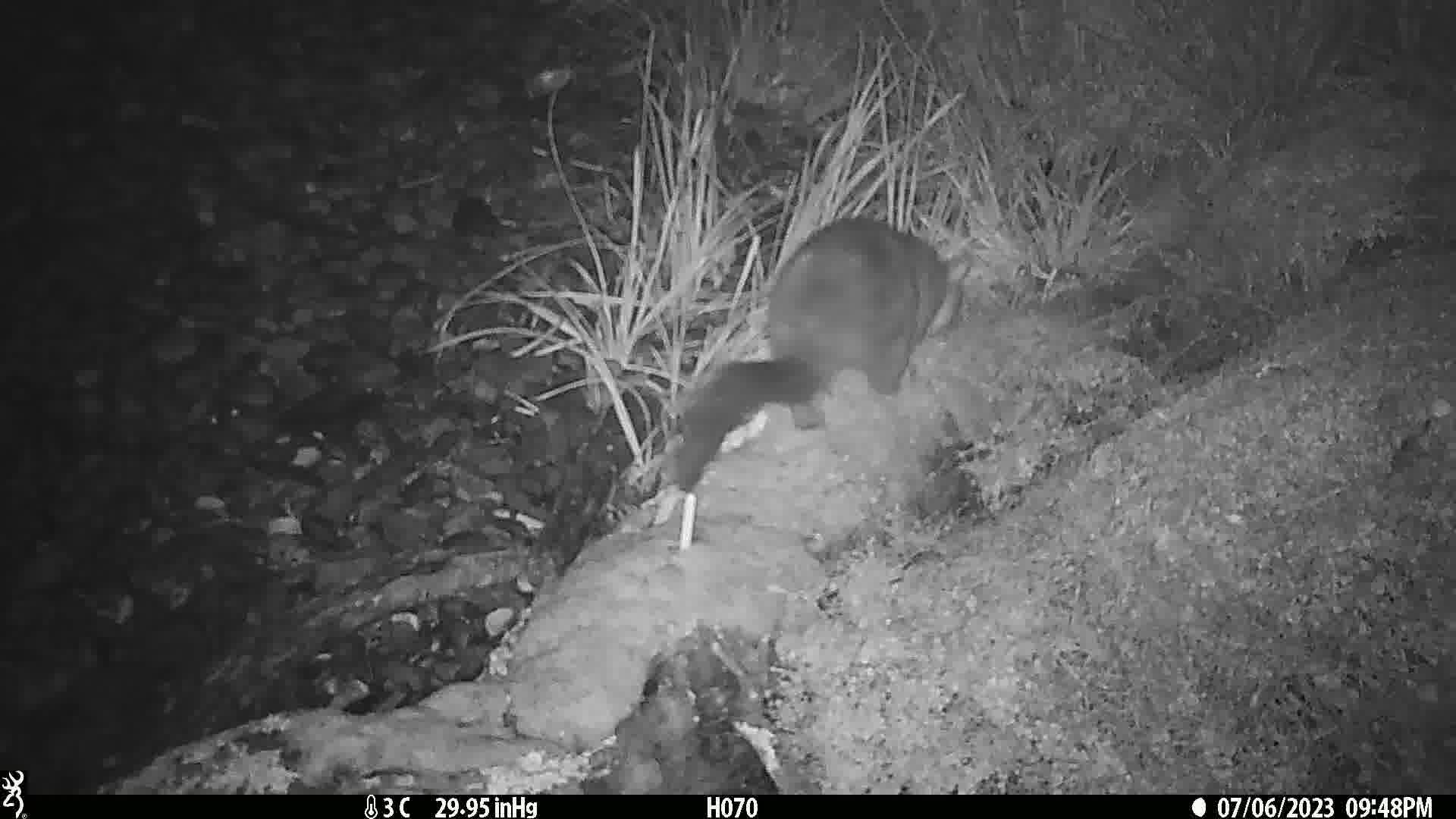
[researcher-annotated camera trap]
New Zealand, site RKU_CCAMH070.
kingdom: Animalia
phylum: Chordata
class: Mammalia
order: Diprotodontia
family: Phalangeridae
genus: Trichosurus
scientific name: Trichosurus vulpecula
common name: common brushtail possum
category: possum